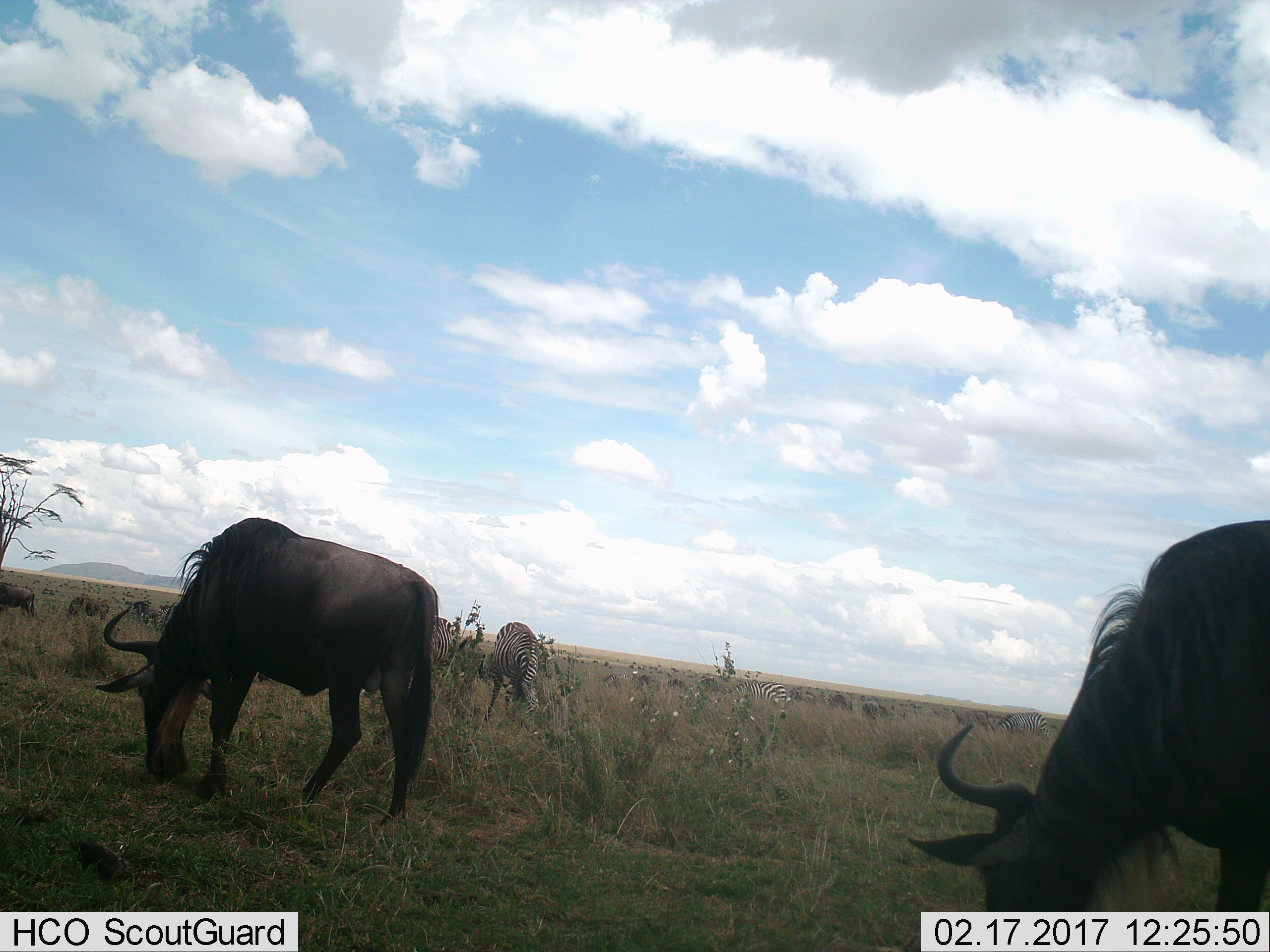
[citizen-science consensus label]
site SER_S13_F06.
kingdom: Animalia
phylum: Chordata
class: Mammalia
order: Artiodactyla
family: Bovidae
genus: Connochaetes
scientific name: Connochaetes taurinus taurinus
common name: blue wildebeest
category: wildebeestblue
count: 4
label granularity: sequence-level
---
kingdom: Animalia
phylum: Chordata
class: Mammalia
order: Perissodactyla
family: Equidae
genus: Equus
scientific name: Equus quagga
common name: plains zebra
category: zebraplains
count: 6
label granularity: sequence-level